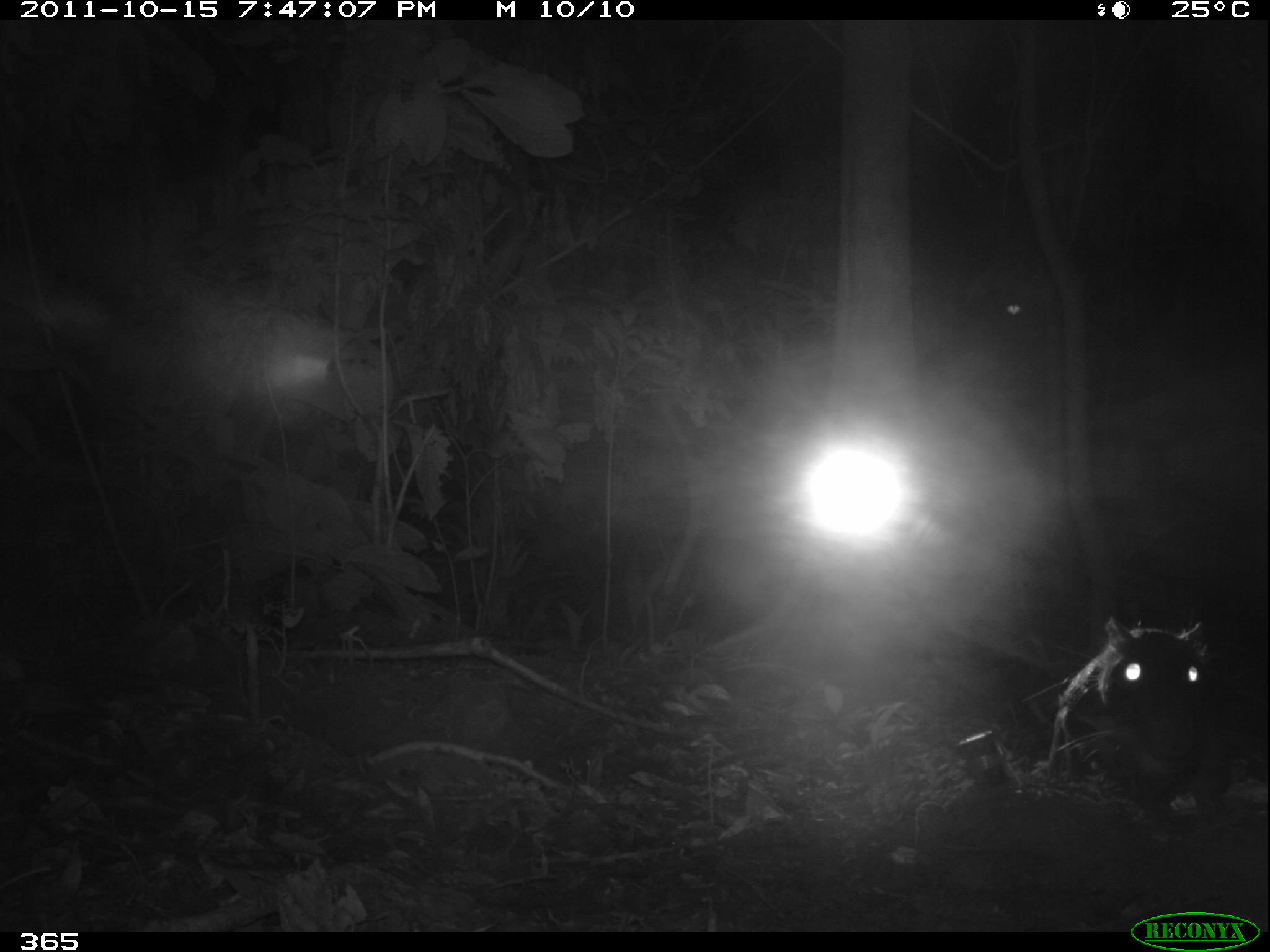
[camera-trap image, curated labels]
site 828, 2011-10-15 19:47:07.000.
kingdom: Animalia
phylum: Chordata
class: Mammalia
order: Rodentia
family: Cuniculidae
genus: Cuniculus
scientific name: Cuniculus paca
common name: spotted paca